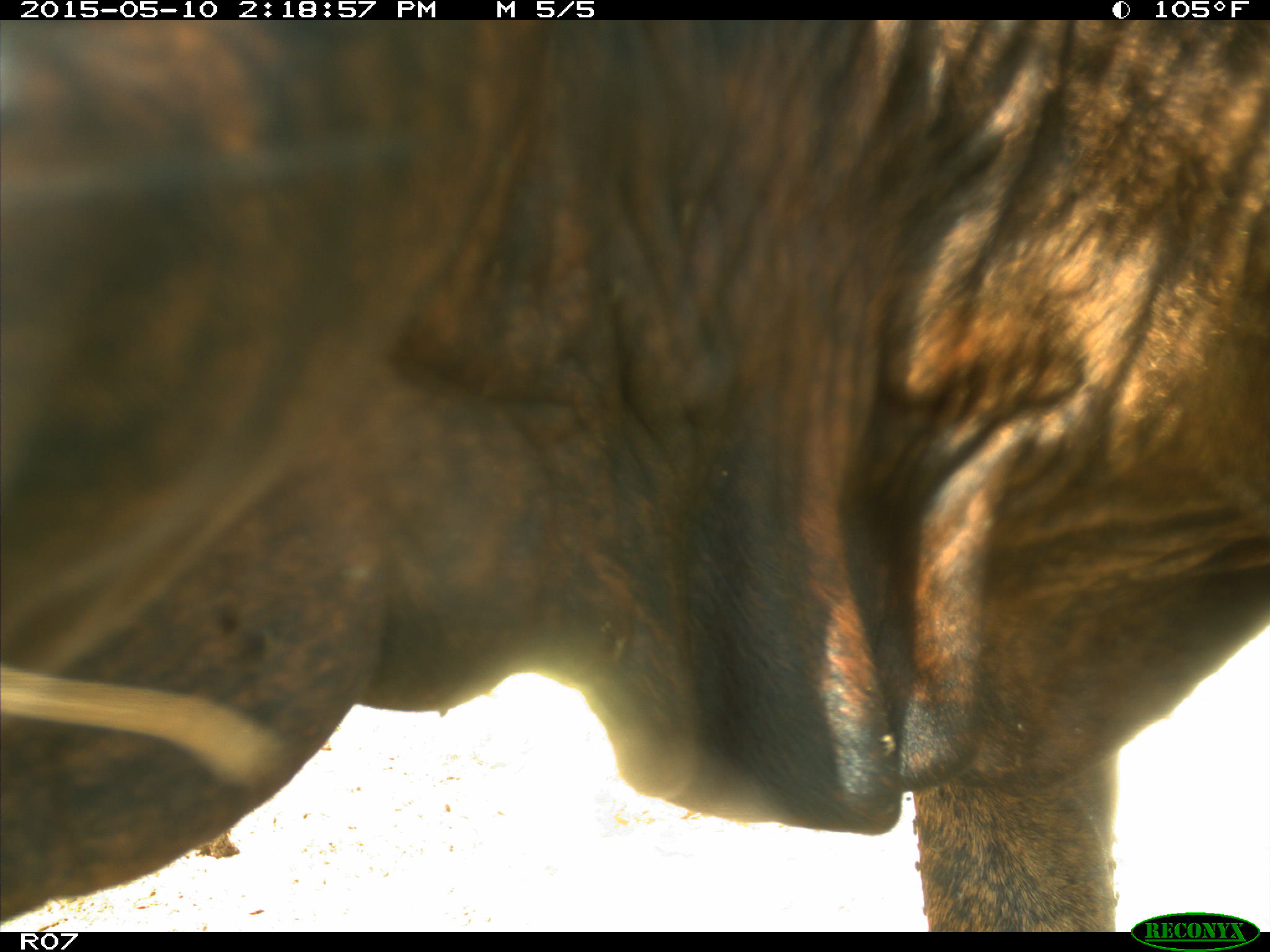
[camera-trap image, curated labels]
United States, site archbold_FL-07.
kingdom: Animalia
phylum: Chordata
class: Mammalia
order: Artiodactyla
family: Bovidae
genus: Bos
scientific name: Bos taurus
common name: domestic cow